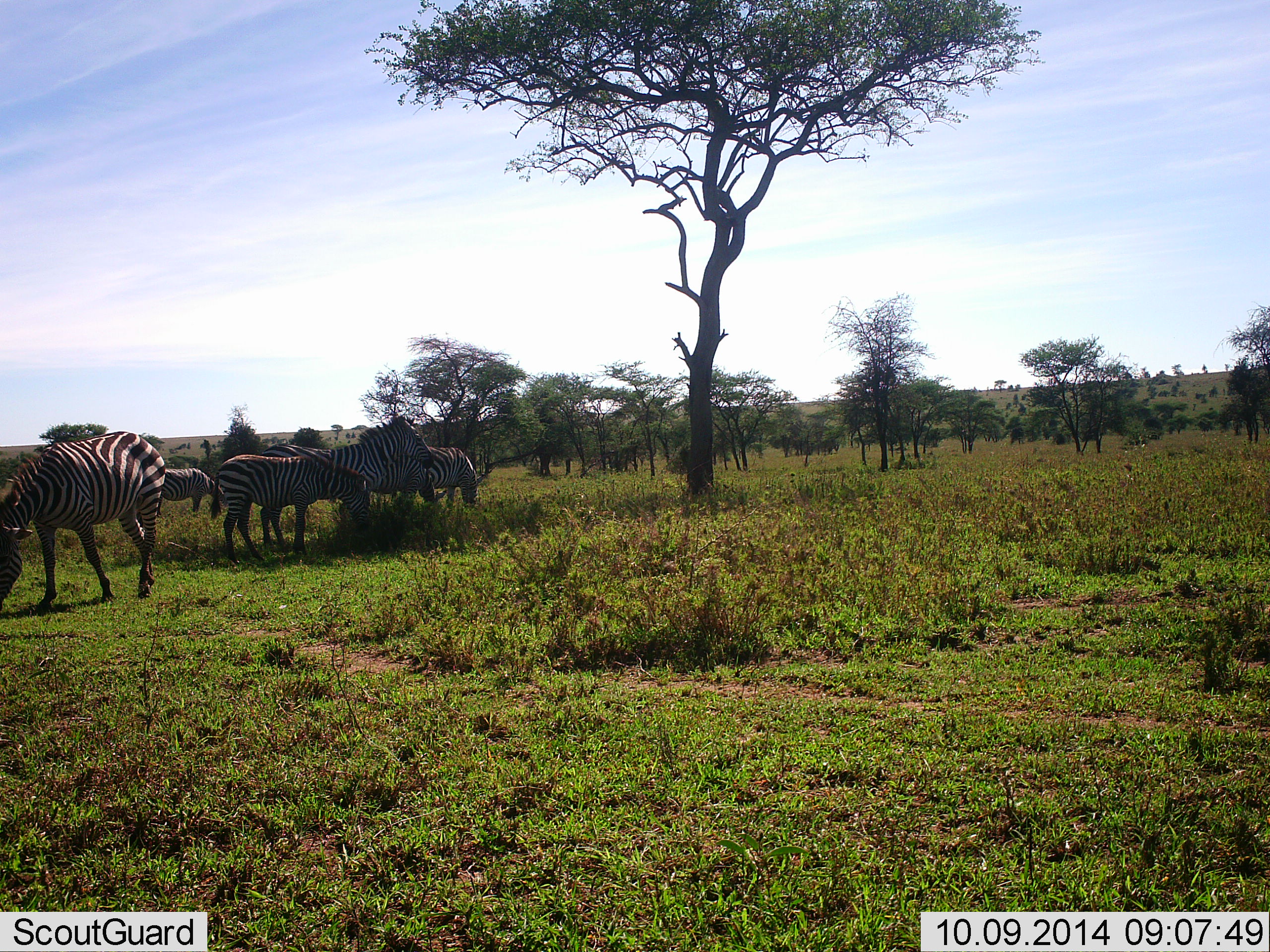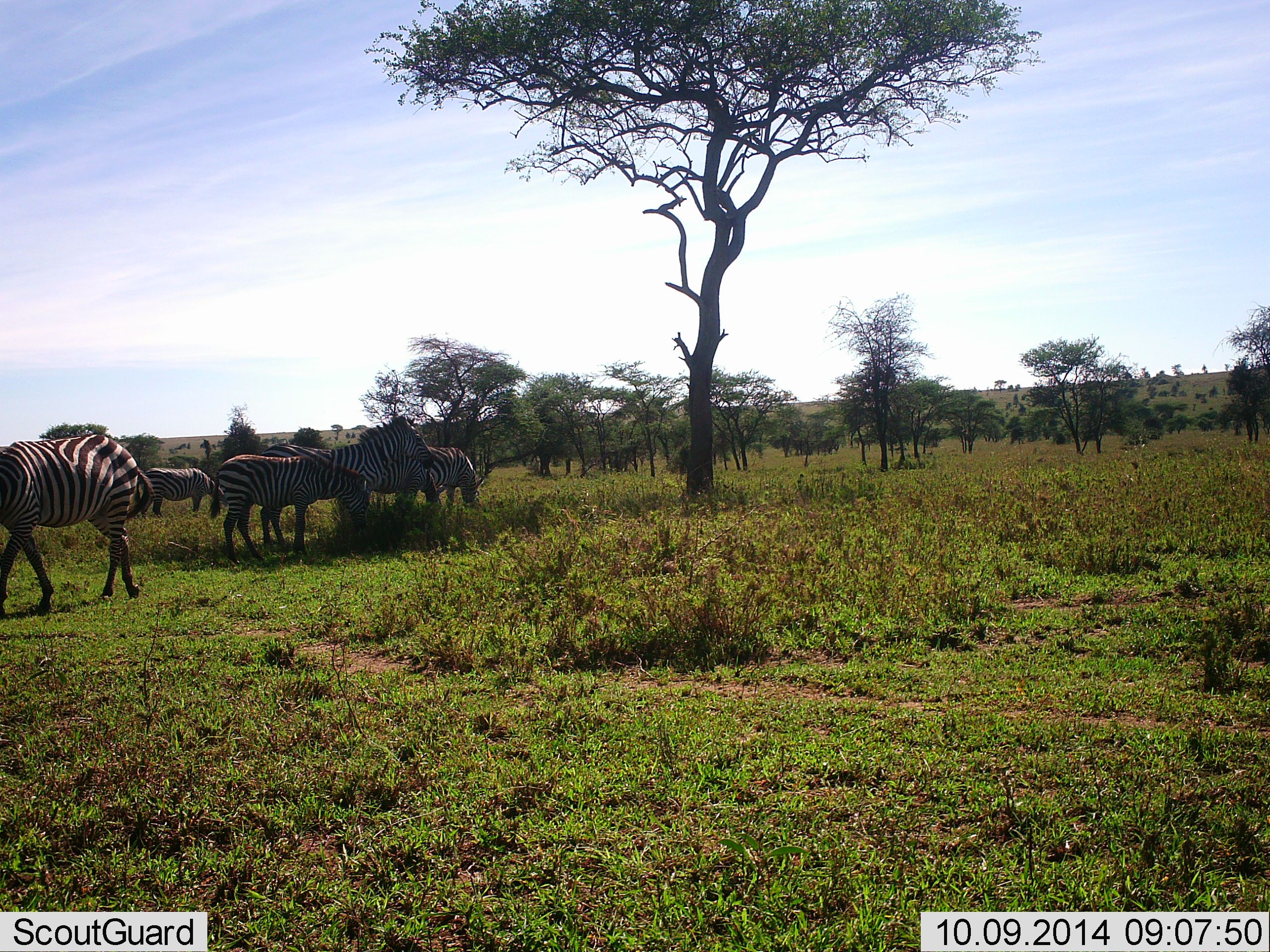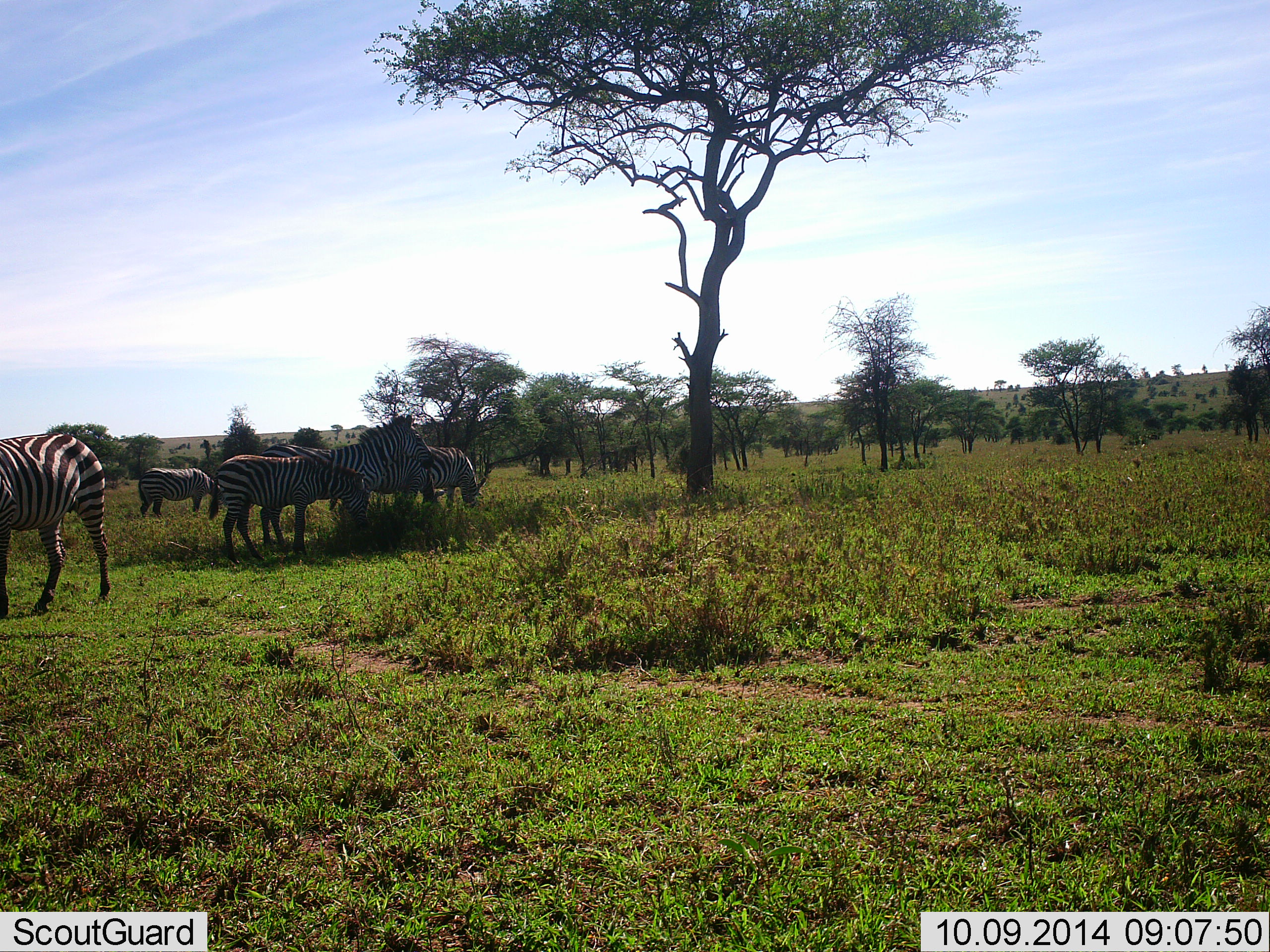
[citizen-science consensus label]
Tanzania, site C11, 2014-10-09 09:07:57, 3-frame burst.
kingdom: Animalia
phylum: Chordata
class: Mammalia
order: Perissodactyla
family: Equidae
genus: Equus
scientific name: Equus quagga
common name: plains zebra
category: zebra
Zebra (plains zebra) (Equus quagga), count 5. Behavior (volunteer vote fractions): standing 90%, resting 10%, moving 30%, interacting 10%. Young present (vote fraction): 10%. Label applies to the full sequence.